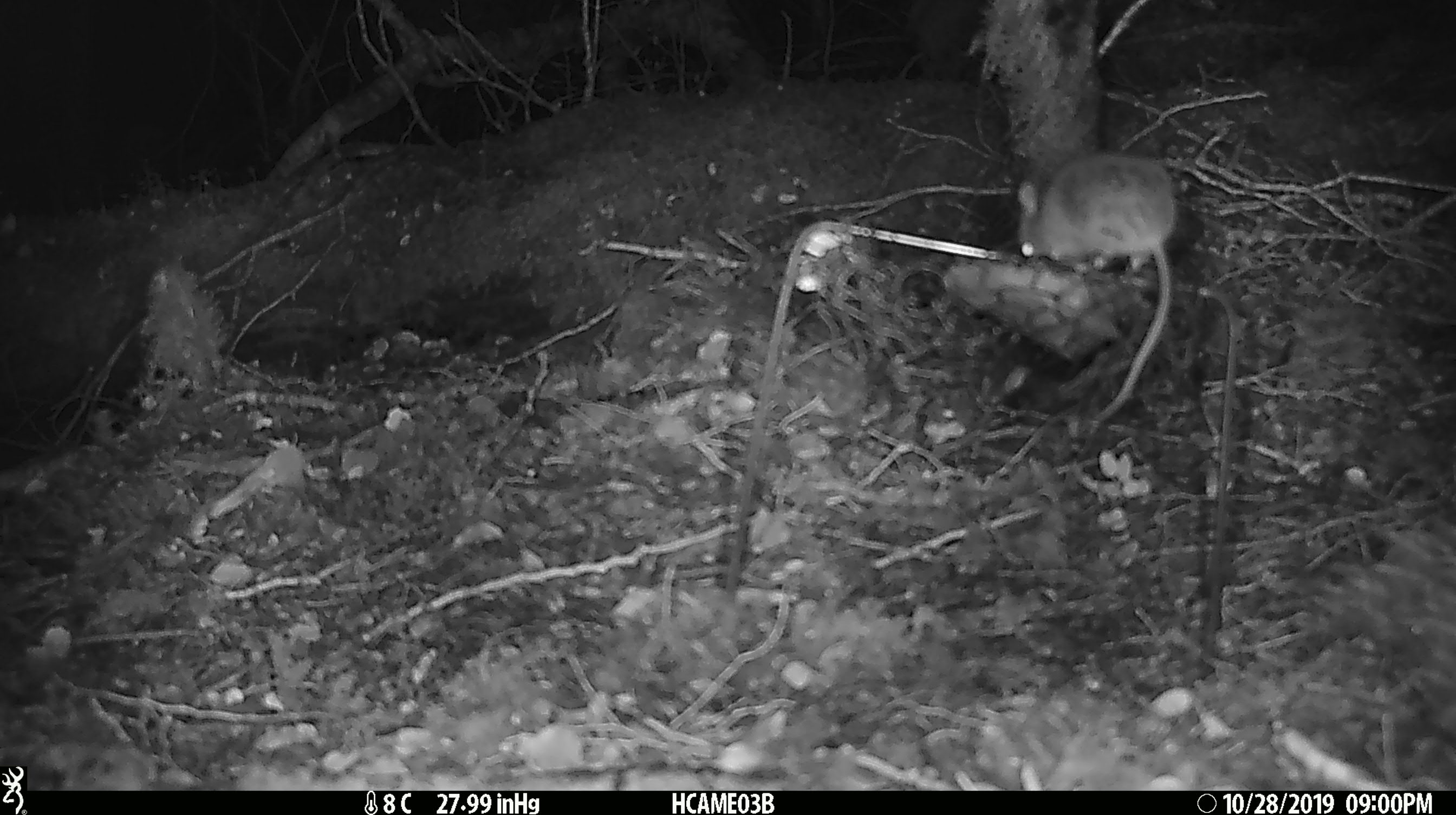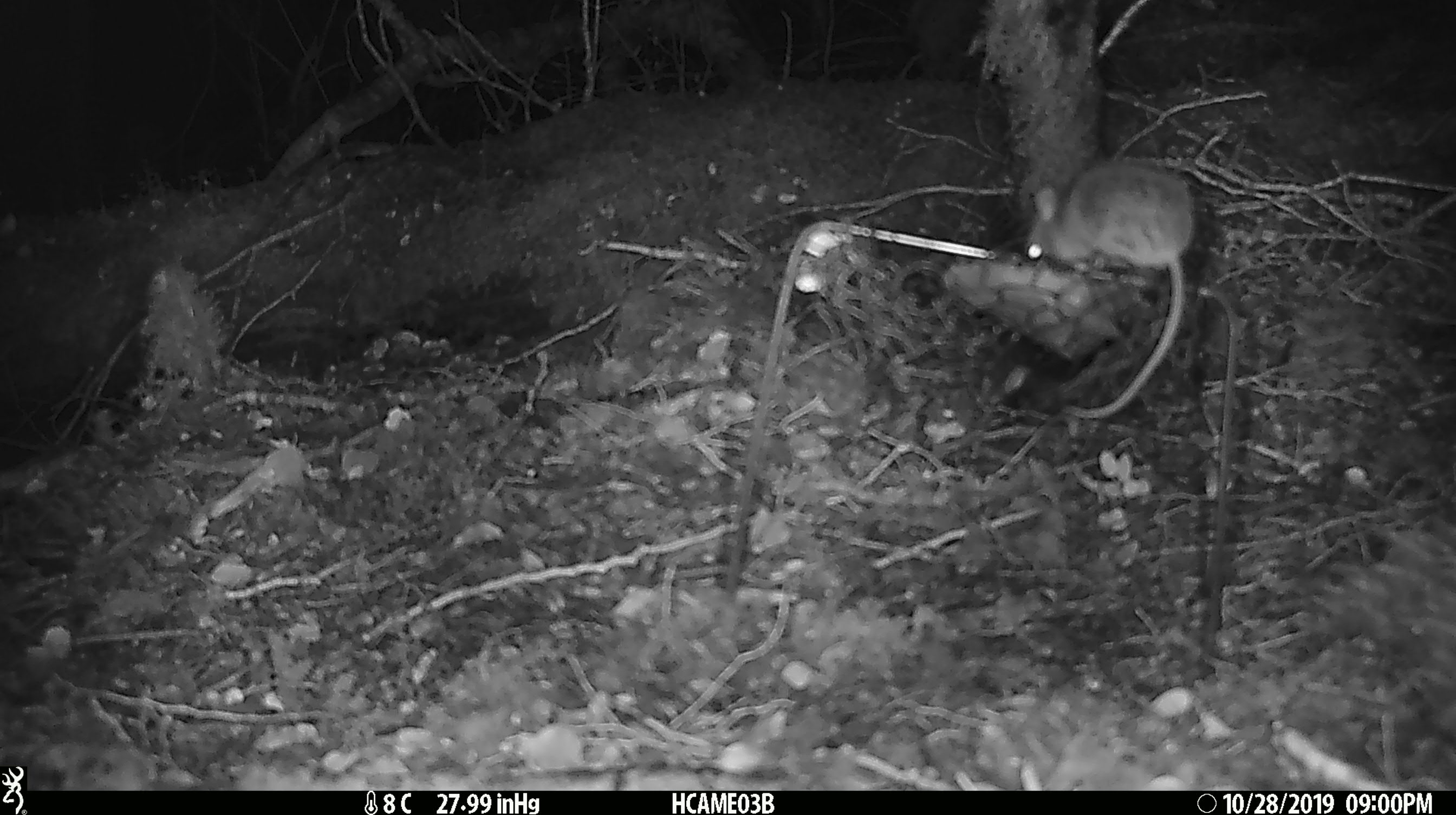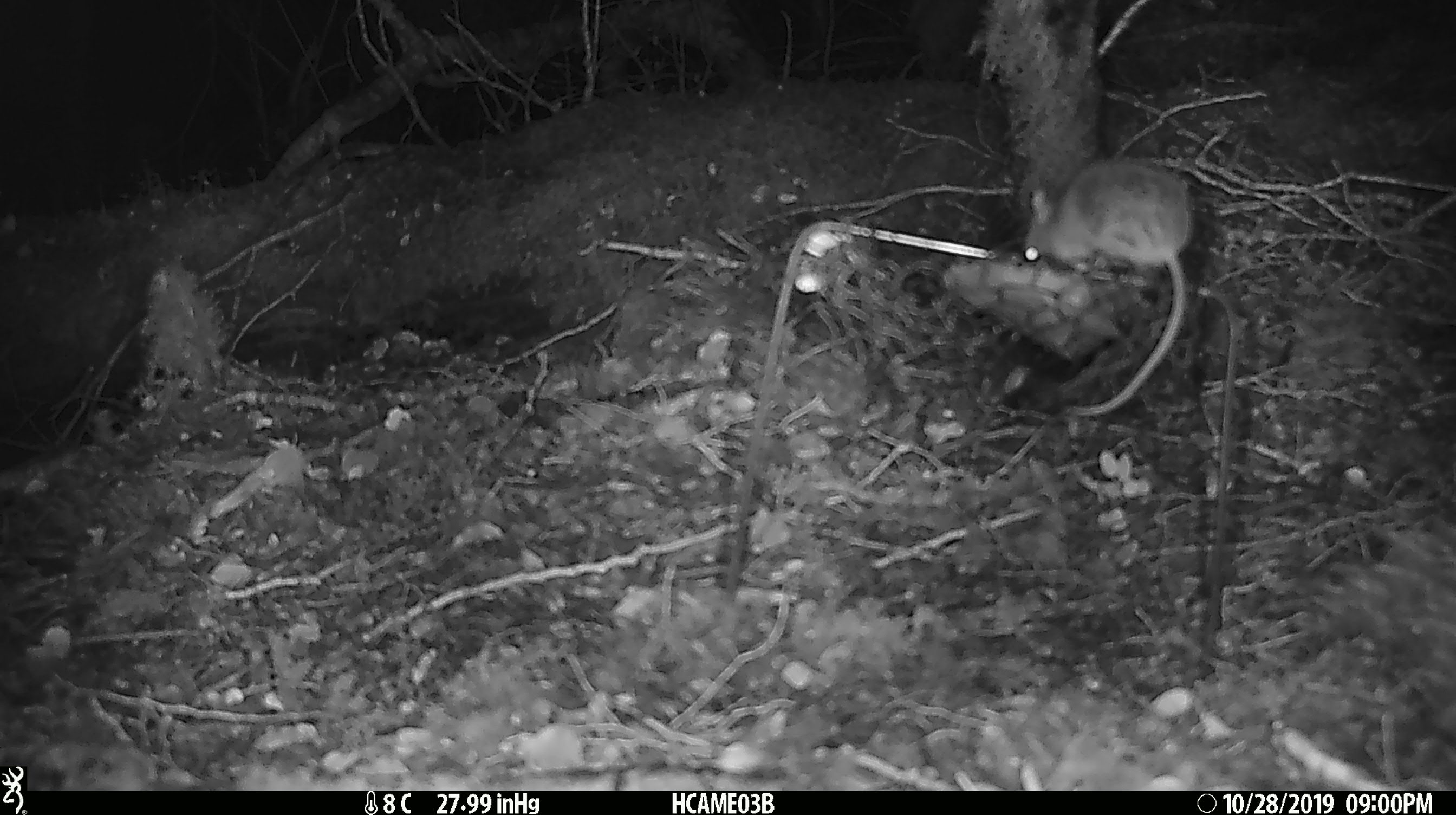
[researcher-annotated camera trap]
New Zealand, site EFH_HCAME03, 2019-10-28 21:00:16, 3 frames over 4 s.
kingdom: Animalia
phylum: Chordata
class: Mammalia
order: Rodentia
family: Muridae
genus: Mus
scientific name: Mus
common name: mouse